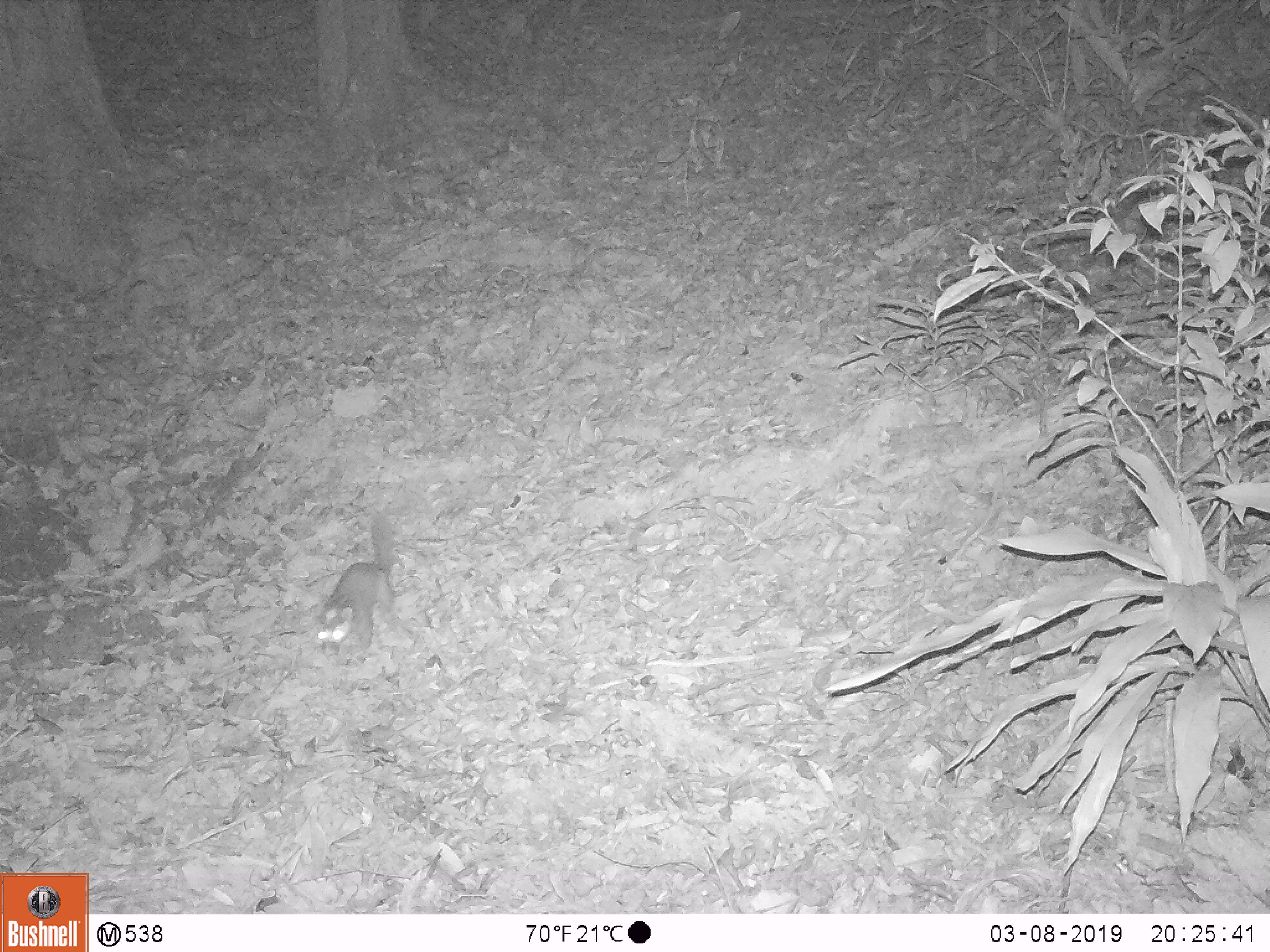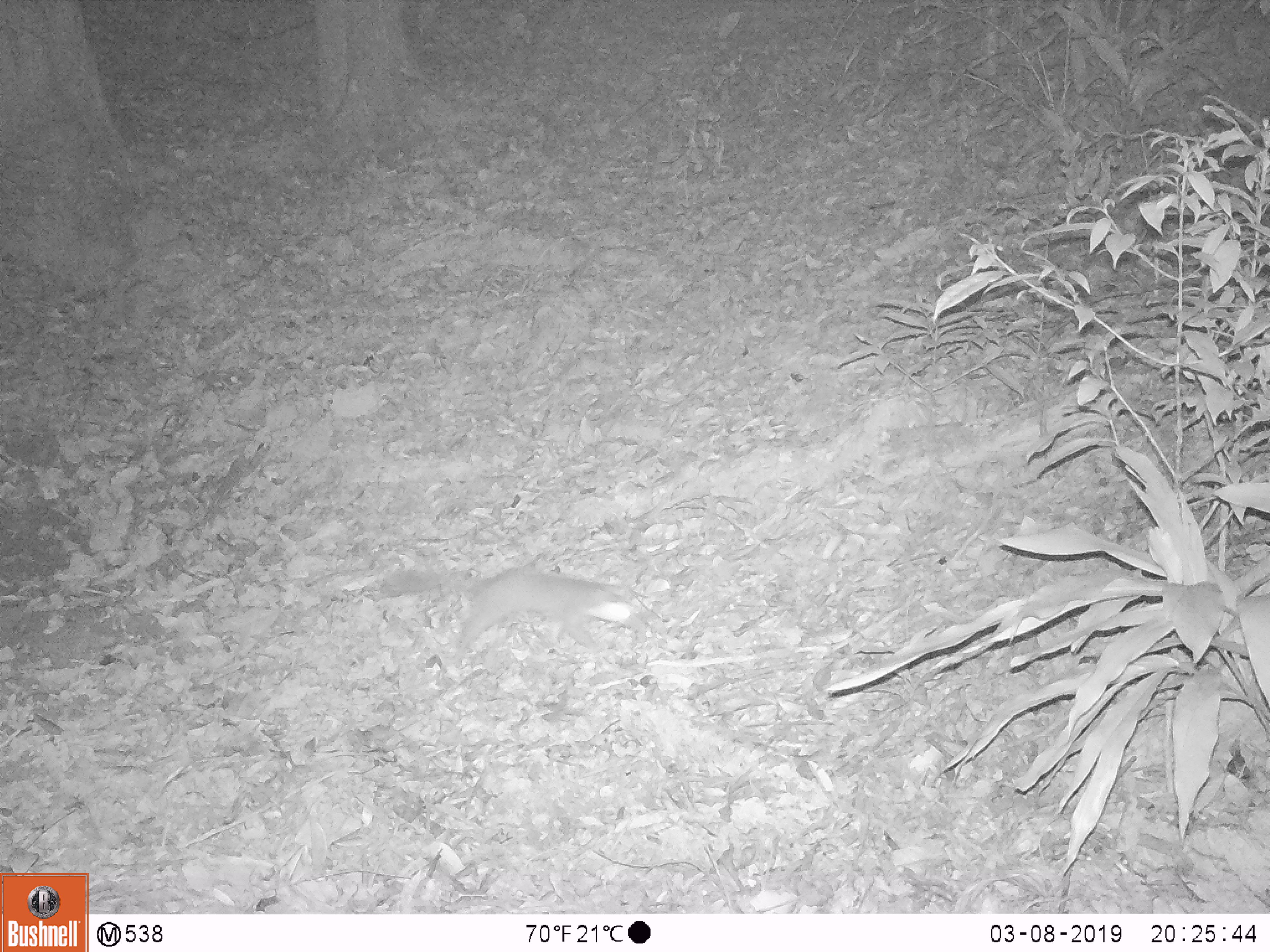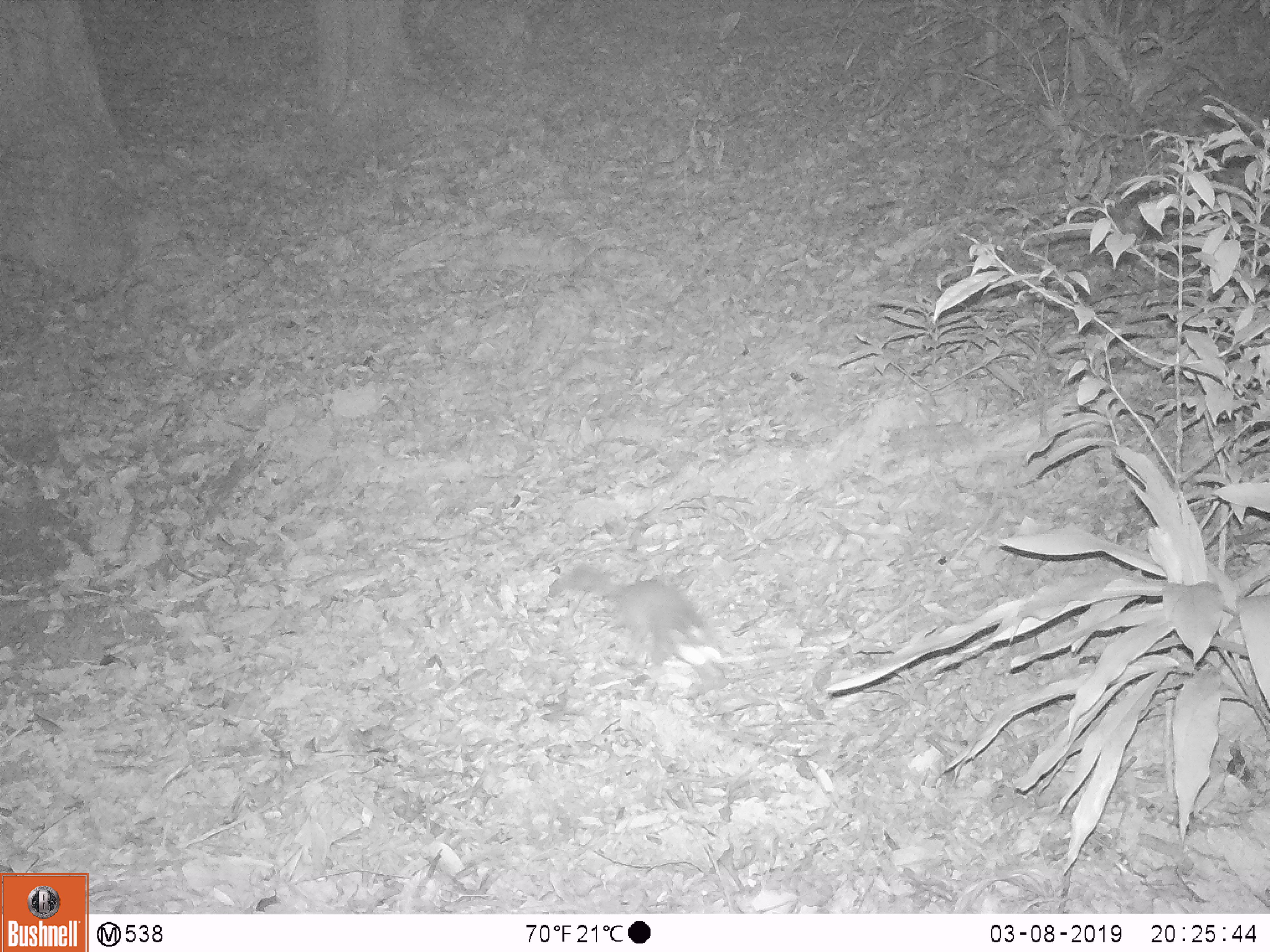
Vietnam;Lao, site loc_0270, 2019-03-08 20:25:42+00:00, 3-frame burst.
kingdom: Animalia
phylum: Chordata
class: Mammalia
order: Carnivora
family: Mustelidae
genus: Melogale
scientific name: Melogale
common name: ferret badger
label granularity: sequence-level